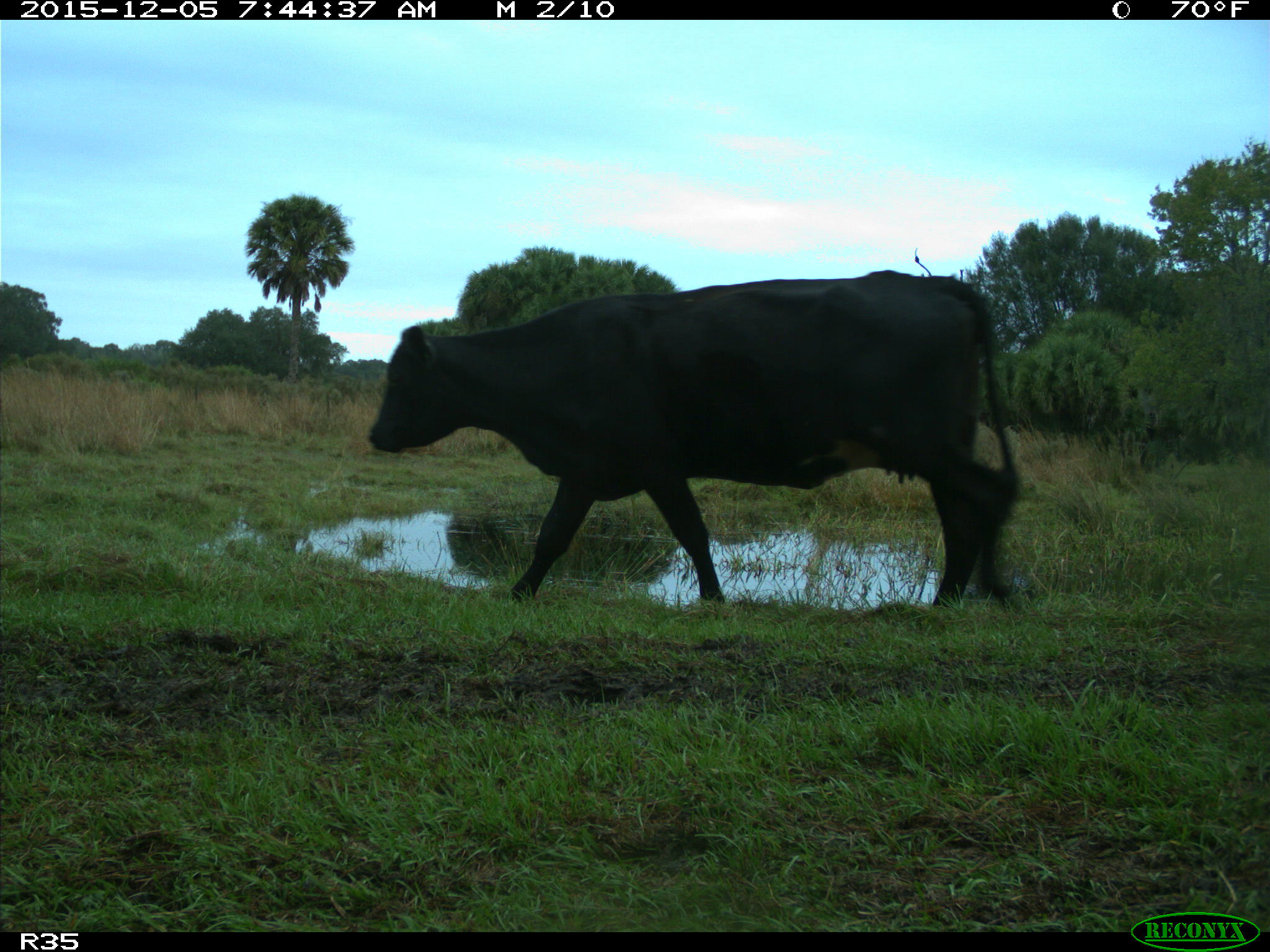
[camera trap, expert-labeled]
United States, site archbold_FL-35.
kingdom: Animalia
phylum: Chordata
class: Mammalia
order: Artiodactyla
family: Bovidae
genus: Bos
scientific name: Bos taurus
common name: domestic cow